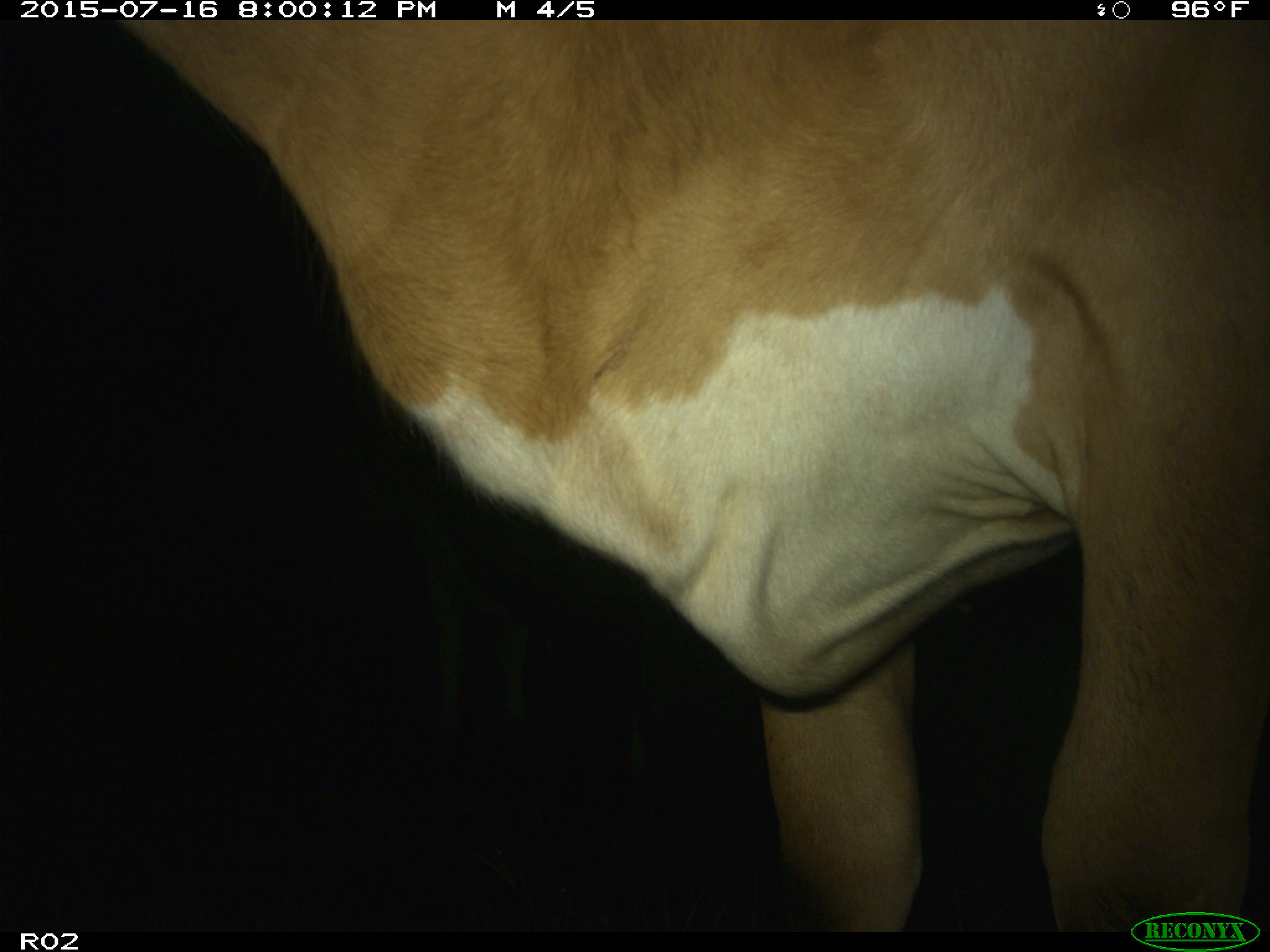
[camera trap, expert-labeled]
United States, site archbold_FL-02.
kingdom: Animalia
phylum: Chordata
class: Mammalia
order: Artiodactyla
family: Bovidae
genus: Bos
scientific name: Bos taurus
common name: domestic cow